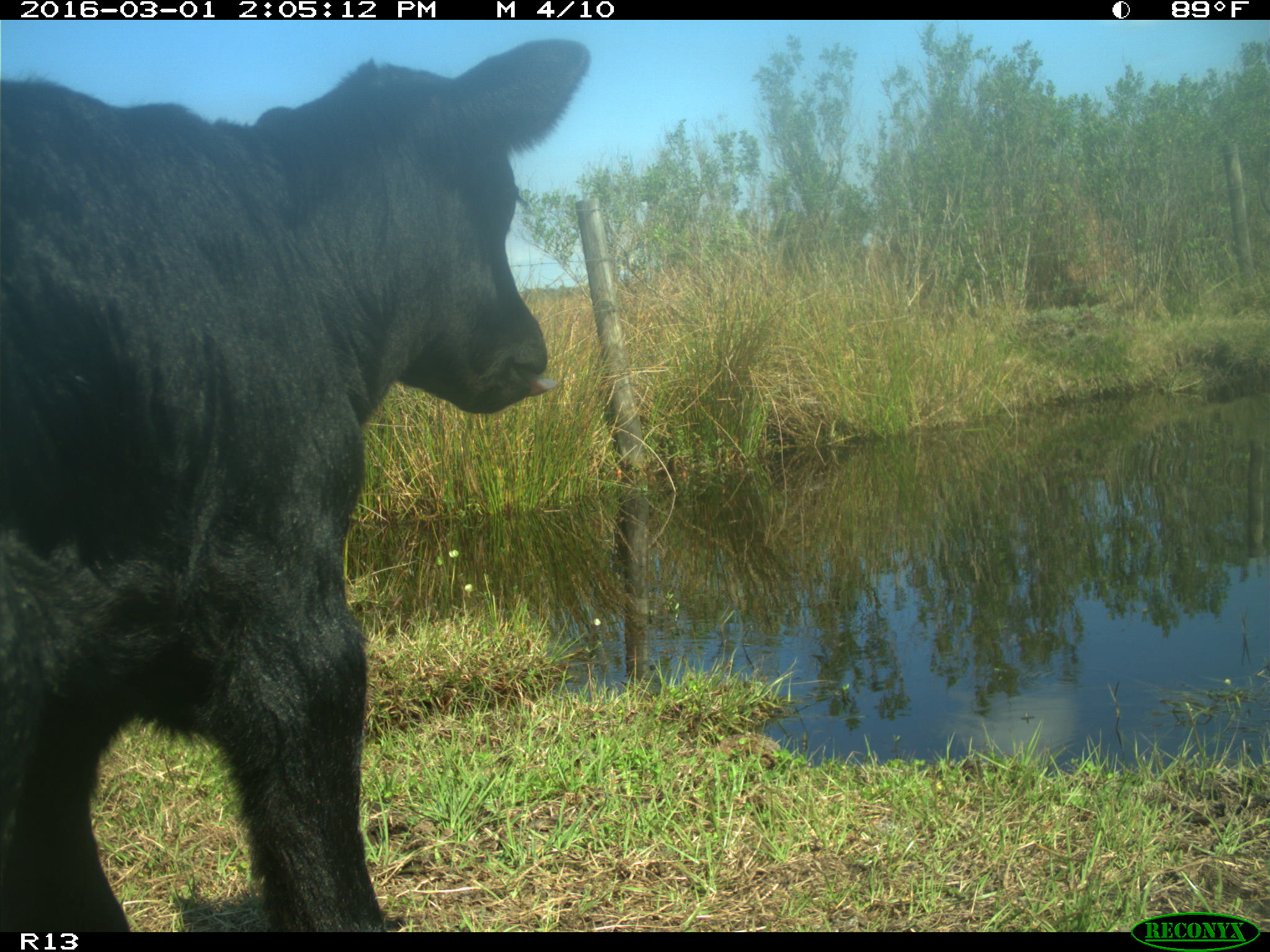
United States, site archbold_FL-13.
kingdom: Animalia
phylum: Chordata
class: Mammalia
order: Artiodactyla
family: Bovidae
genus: Bos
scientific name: Bos taurus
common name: domestic cow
Bos taurus (domestic cow).